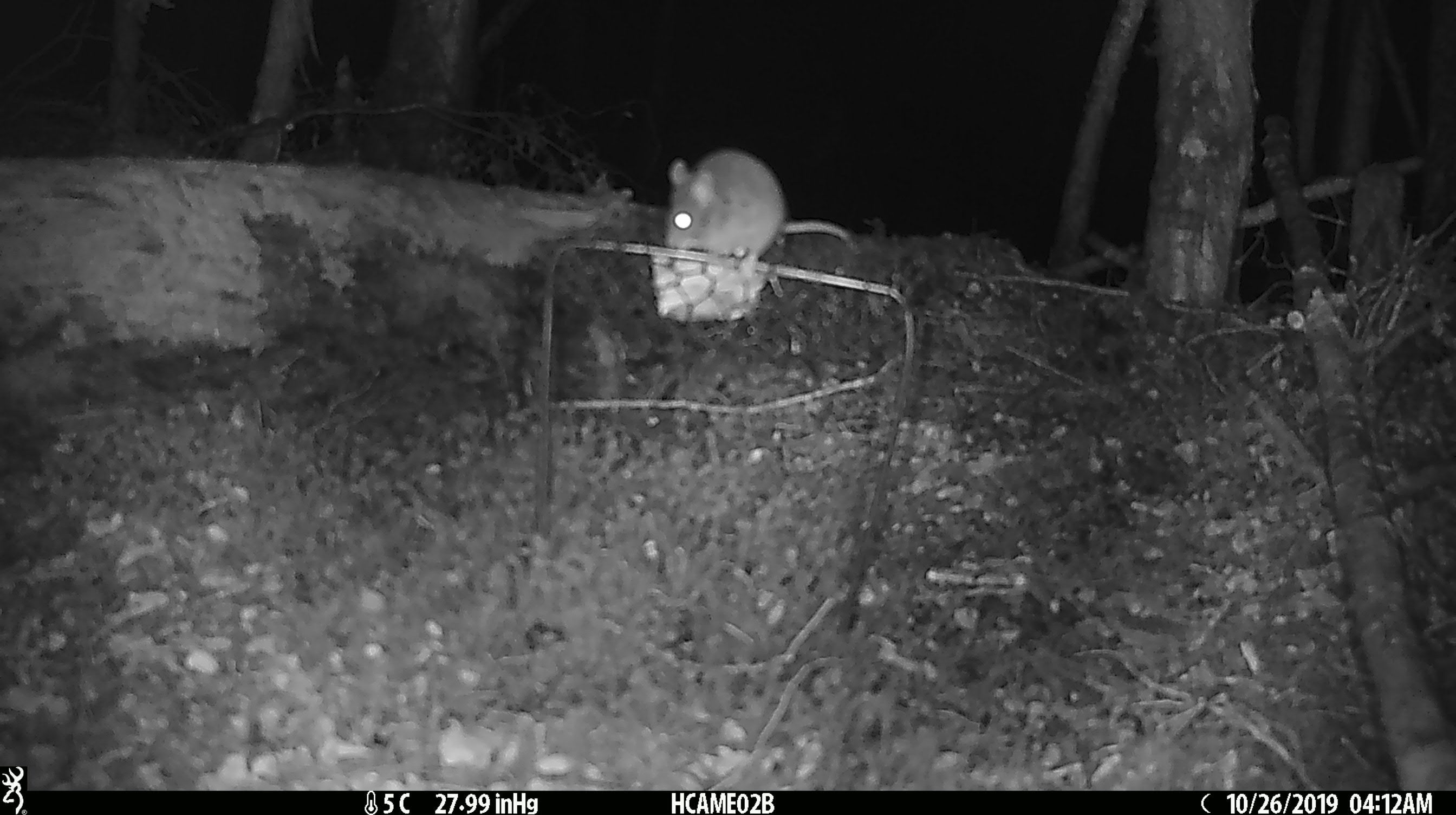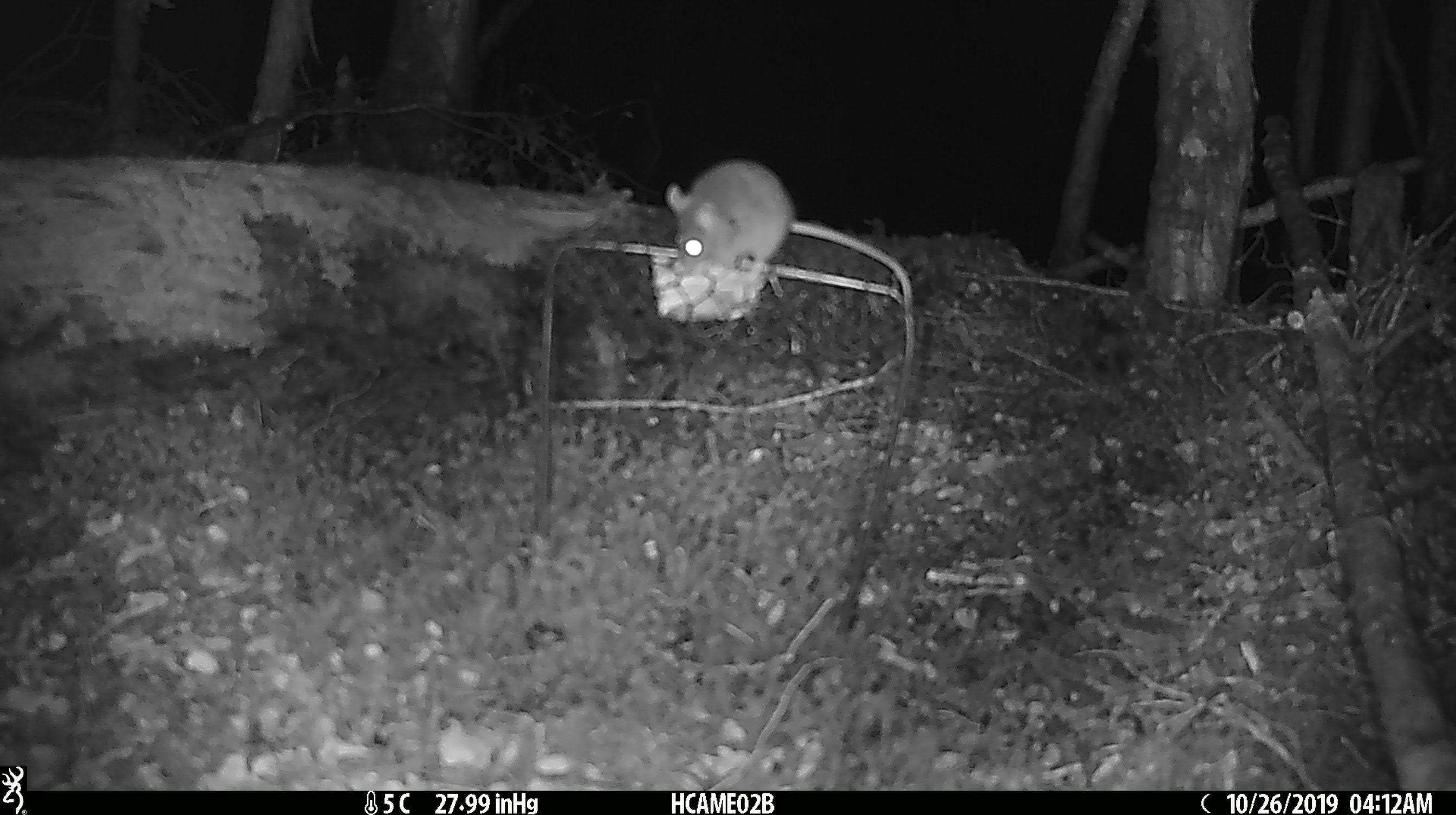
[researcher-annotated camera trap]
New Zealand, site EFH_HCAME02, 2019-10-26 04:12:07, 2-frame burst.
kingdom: Animalia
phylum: Chordata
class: Mammalia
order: Rodentia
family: Muridae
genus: Mus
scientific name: Mus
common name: mouse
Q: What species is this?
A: Mouse (Mus).